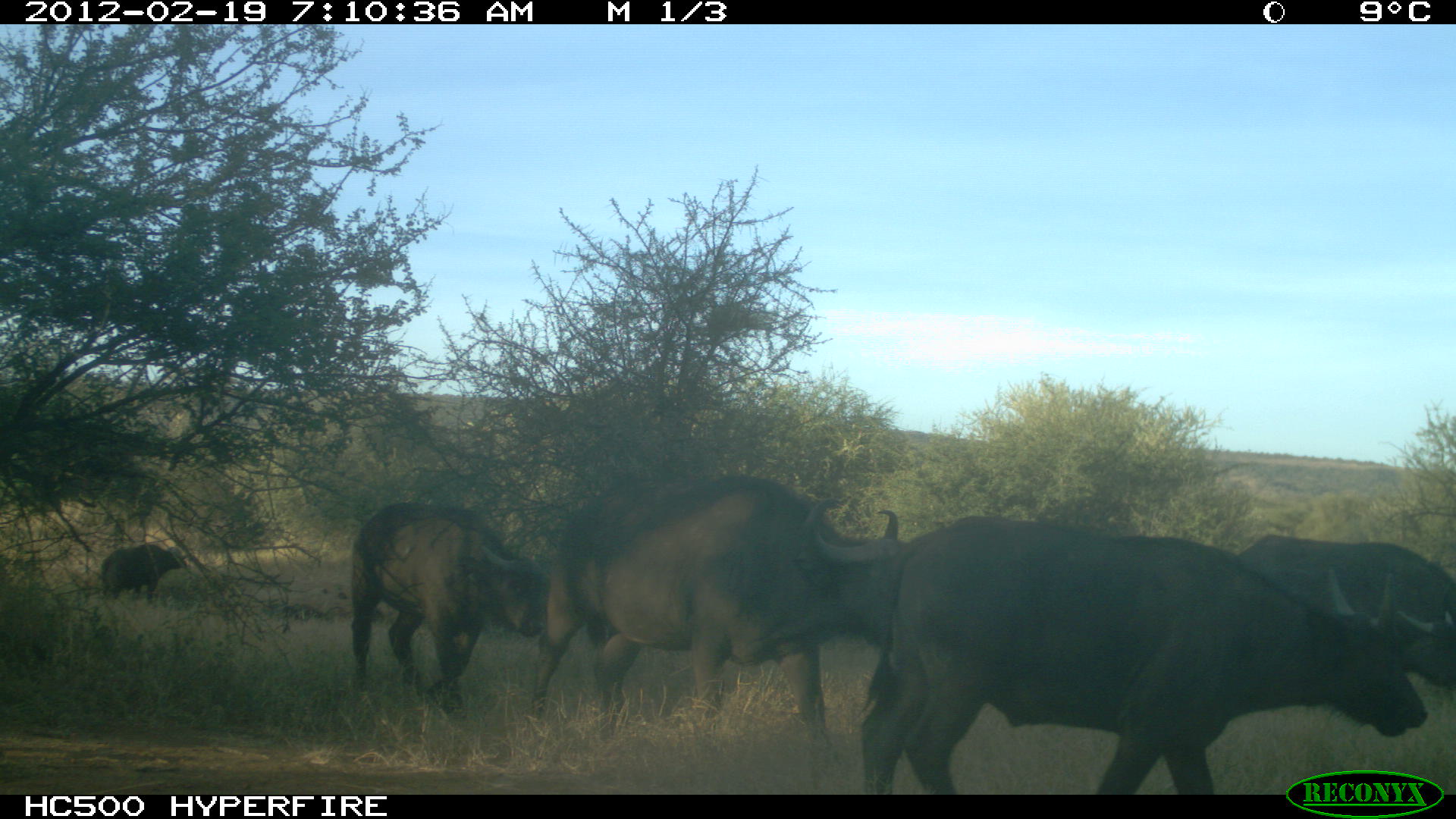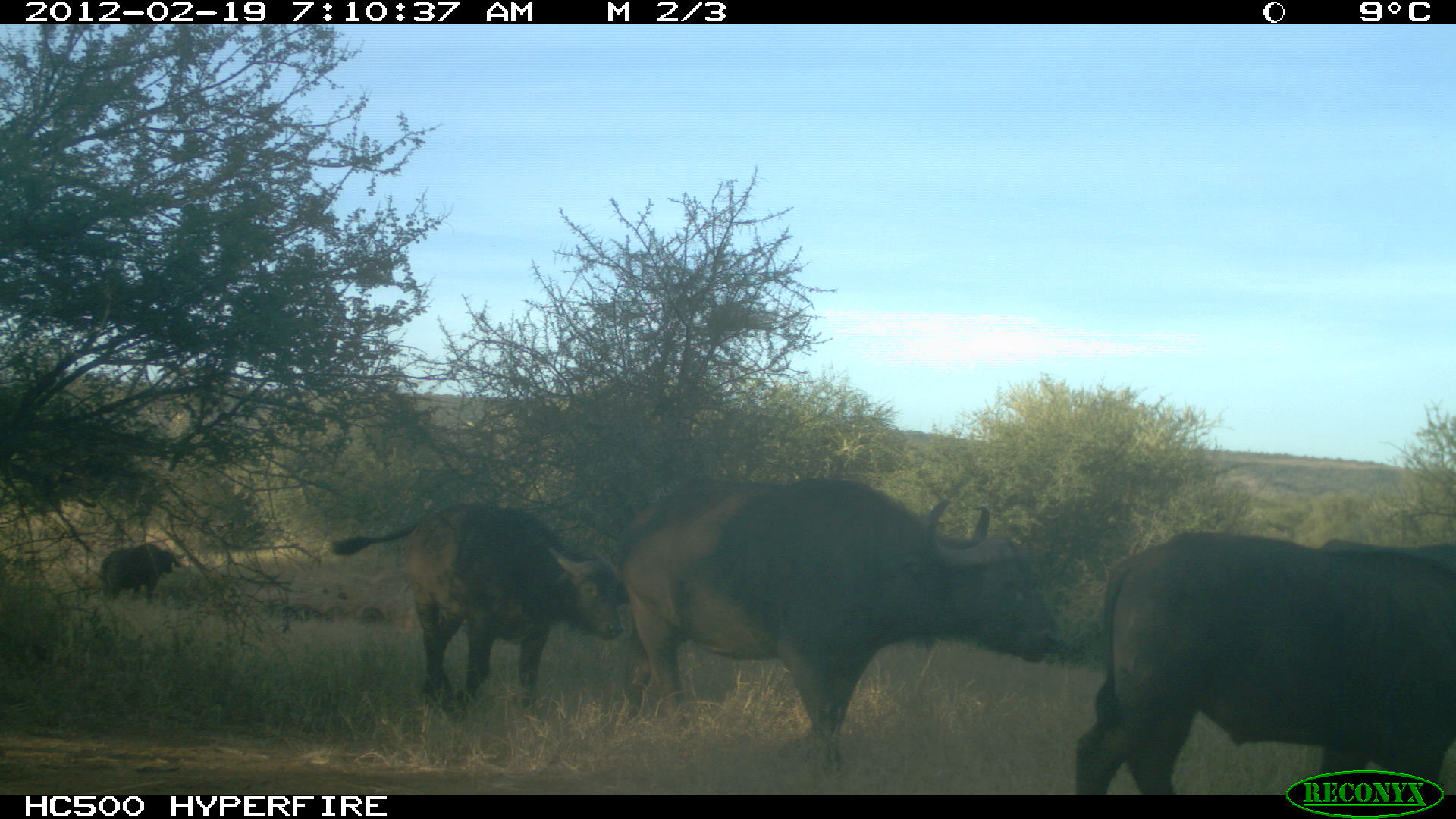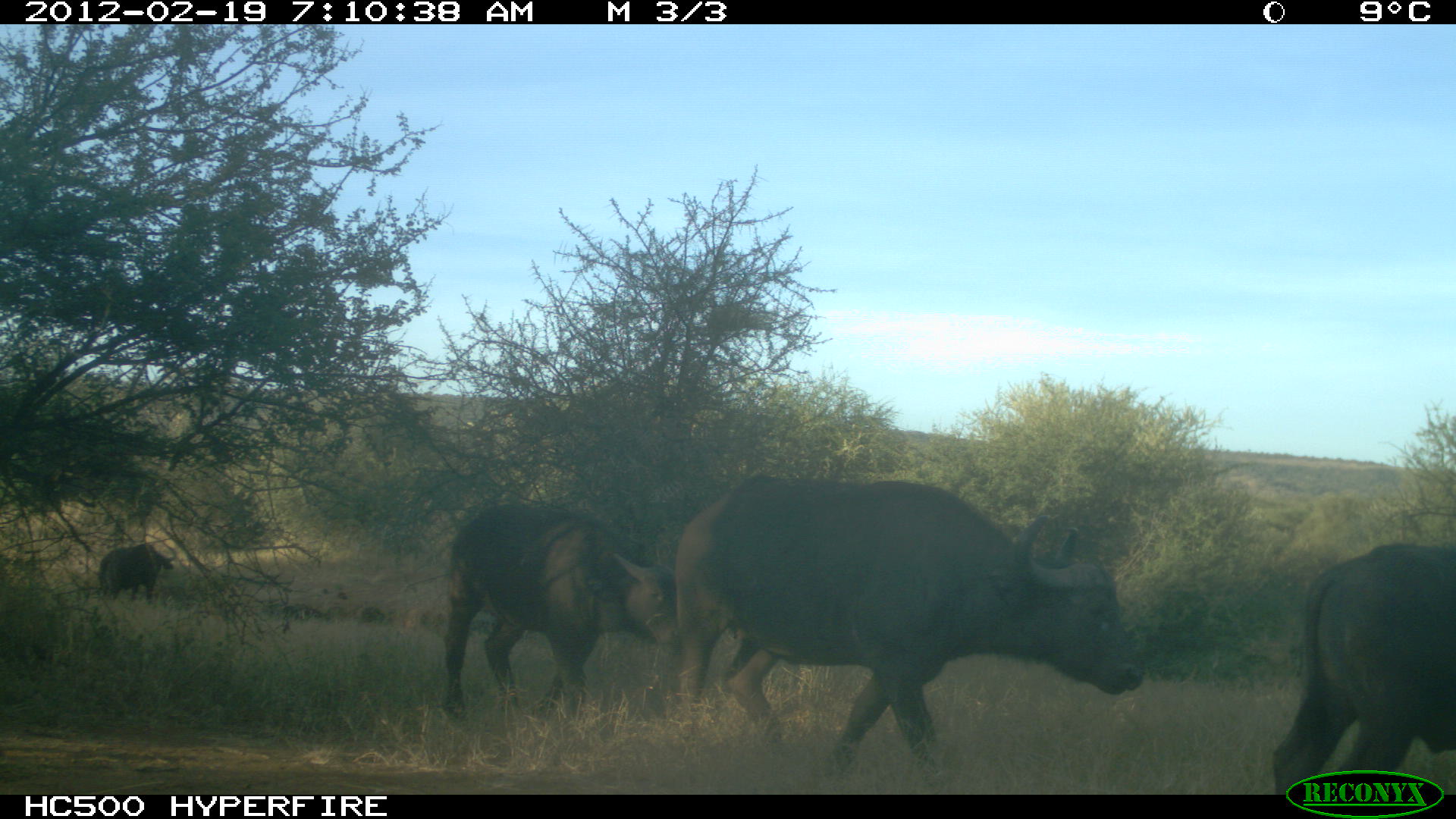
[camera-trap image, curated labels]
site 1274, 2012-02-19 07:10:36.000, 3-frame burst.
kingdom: Animalia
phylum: Chordata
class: Mammalia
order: Artiodactyla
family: Bovidae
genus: Syncerus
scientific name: Syncerus caffer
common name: african buffalo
Syncerus caffer (african buffalo), count 5.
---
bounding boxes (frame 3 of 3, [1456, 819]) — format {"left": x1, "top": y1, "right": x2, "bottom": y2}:
syncerus caffer: {"left": 666, "top": 464, "right": 1148, "bottom": 777}; {"left": 437, "top": 497, "right": 683, "bottom": 724}; {"left": 1259, "top": 535, "right": 1456, "bottom": 792}; {"left": 94, "top": 538, "right": 176, "bottom": 605}